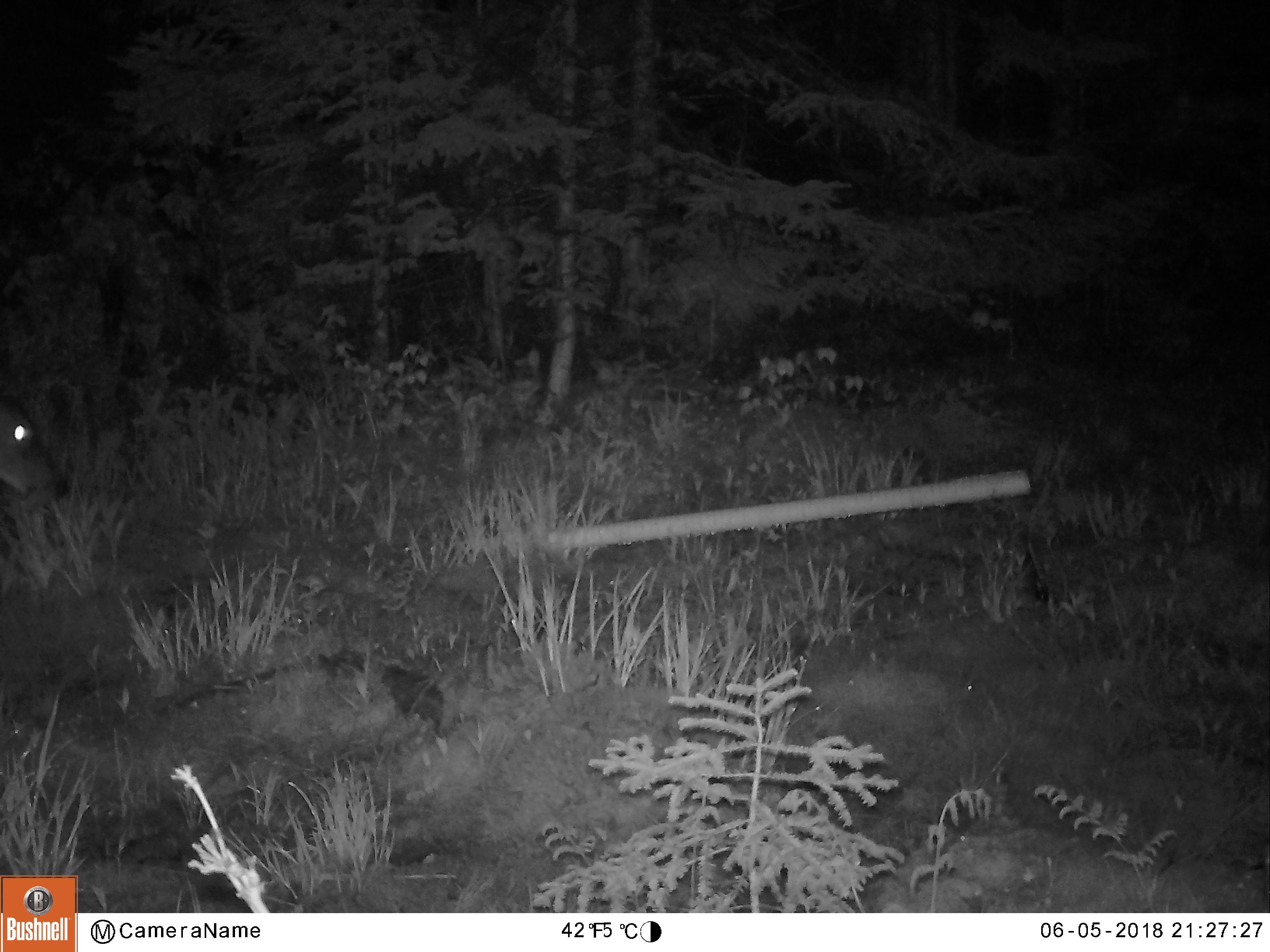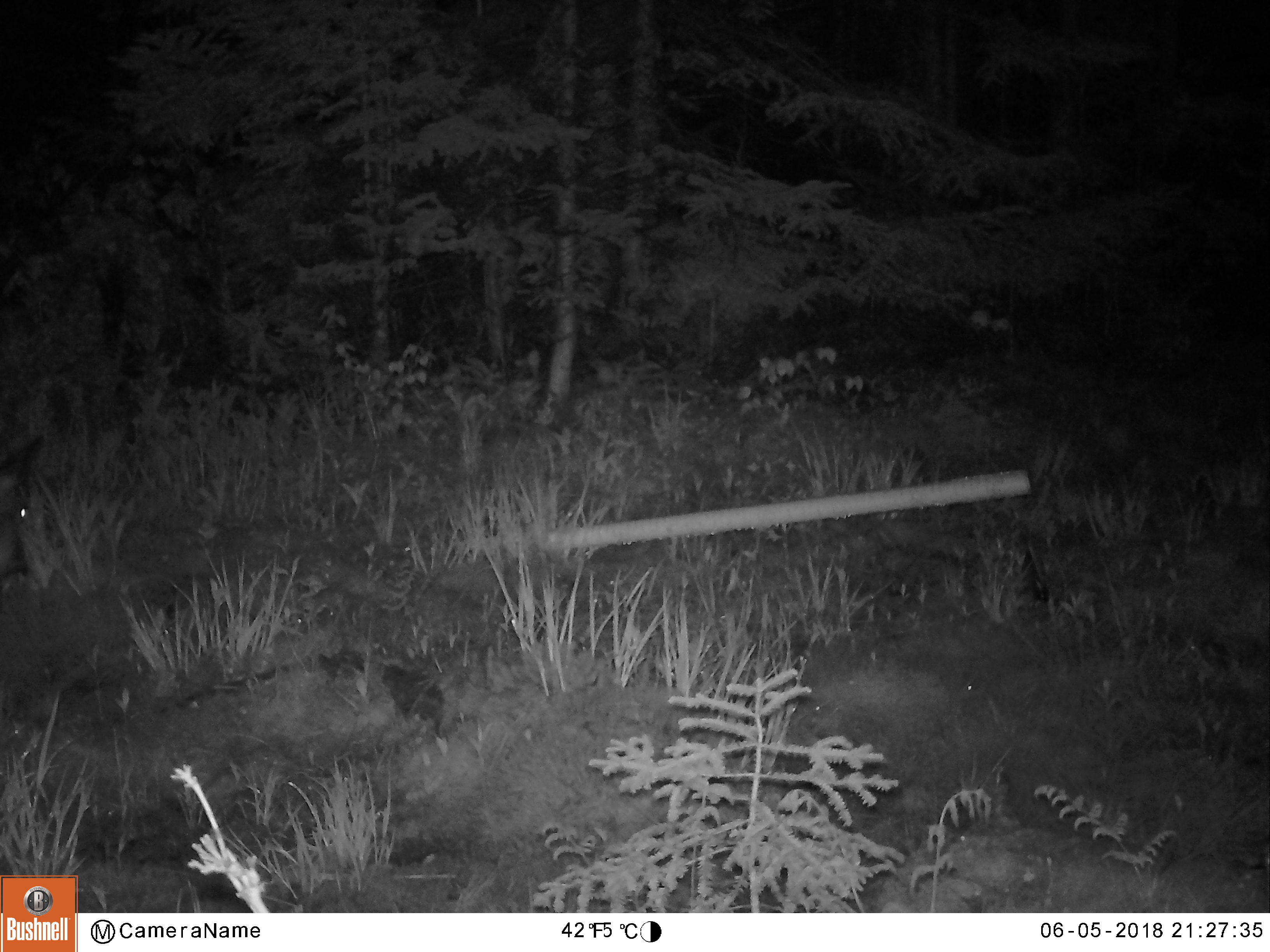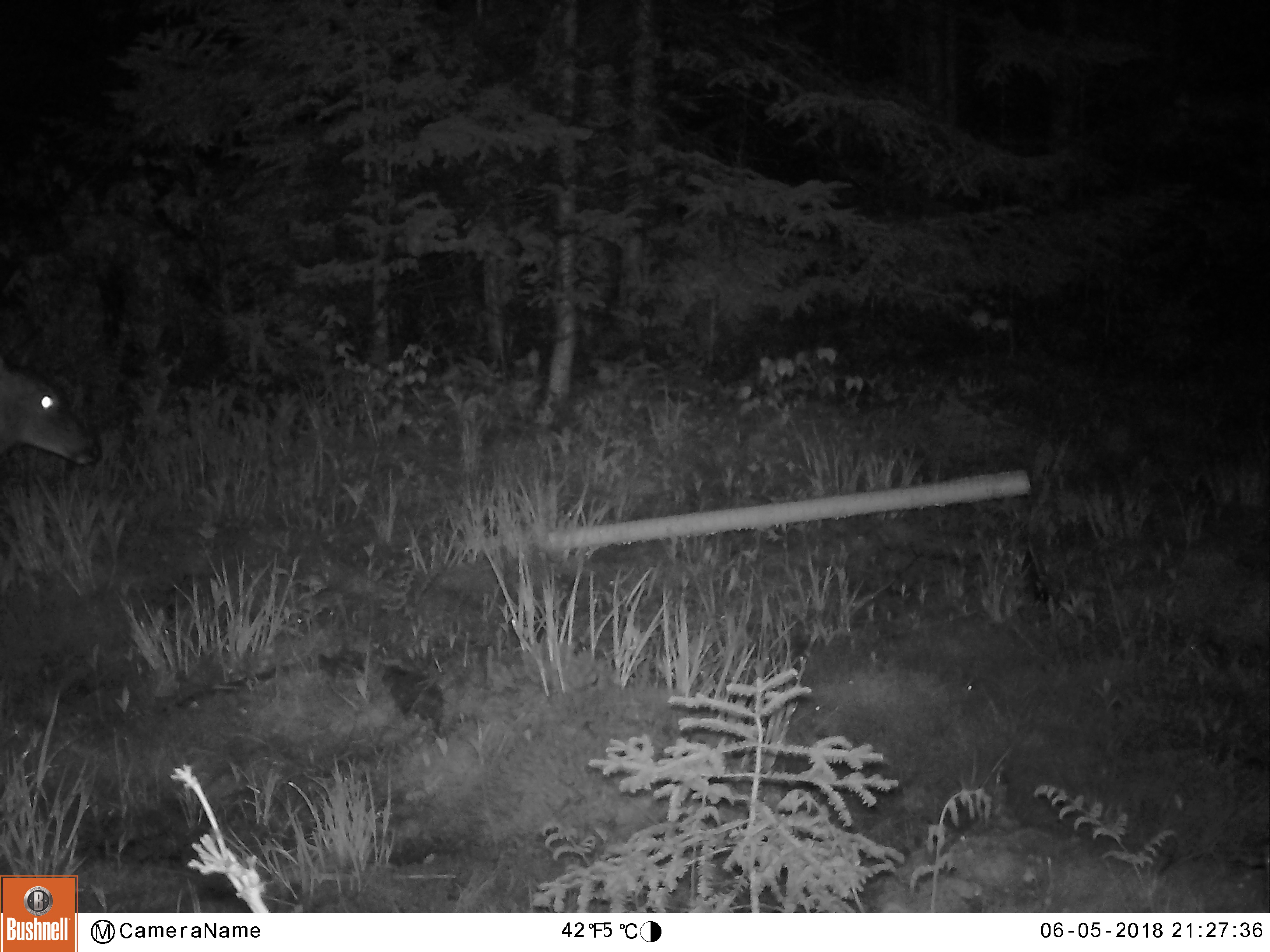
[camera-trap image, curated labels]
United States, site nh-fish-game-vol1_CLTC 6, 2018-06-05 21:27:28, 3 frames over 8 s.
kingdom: Animalia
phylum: Chordata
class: Mammalia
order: Artiodactyla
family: Cervidae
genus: Odocoileus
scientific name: Odocoileus virginianus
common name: white-tailed deer